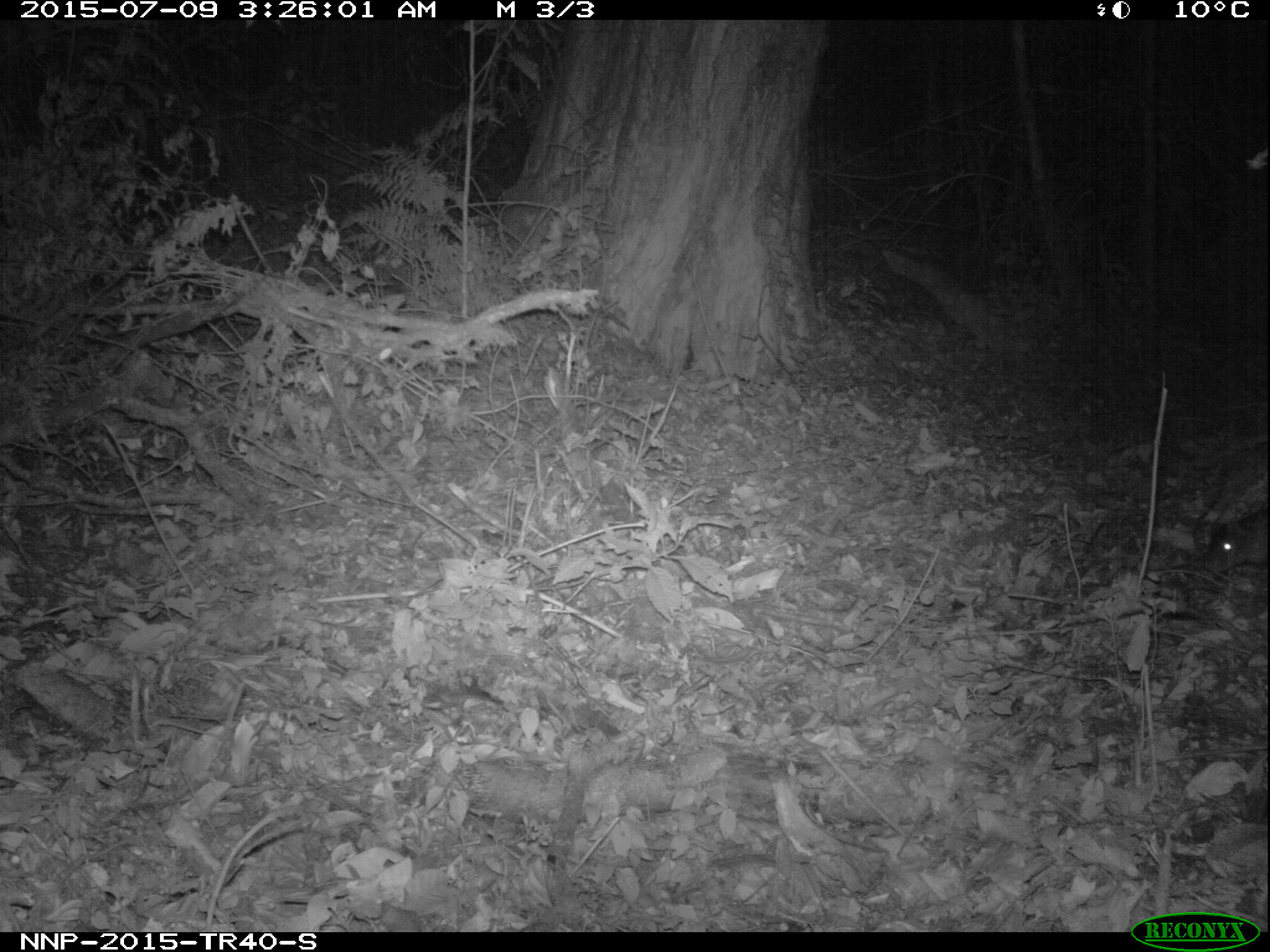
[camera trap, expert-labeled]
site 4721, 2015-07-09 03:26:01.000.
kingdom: Animalia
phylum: Chordata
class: Mammalia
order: Artiodactyla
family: Bovidae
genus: Cephalophus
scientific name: Cephalophus nigrifrons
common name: black-fronted duiker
Cephalophus nigrifrons (black-fronted duiker), count 1.